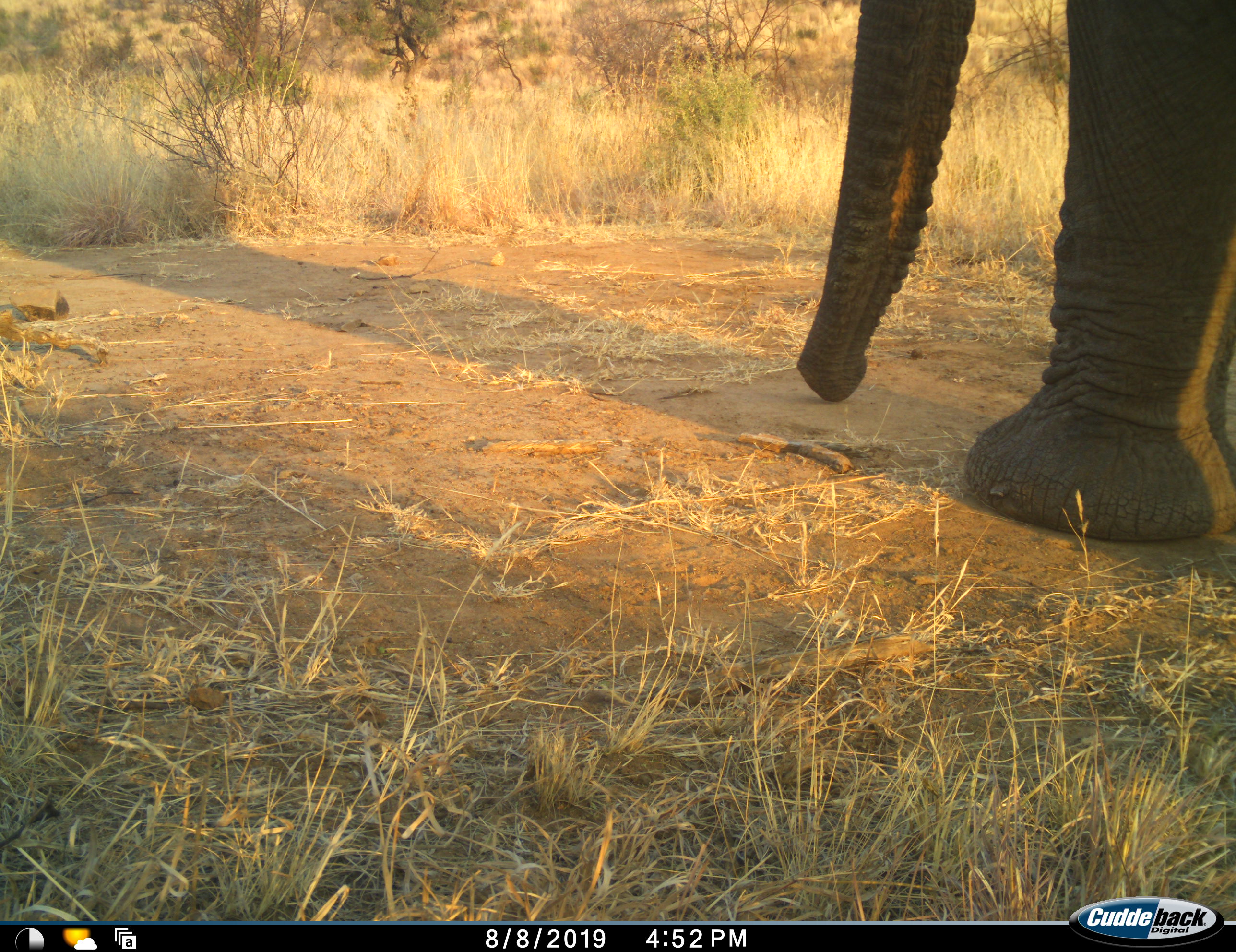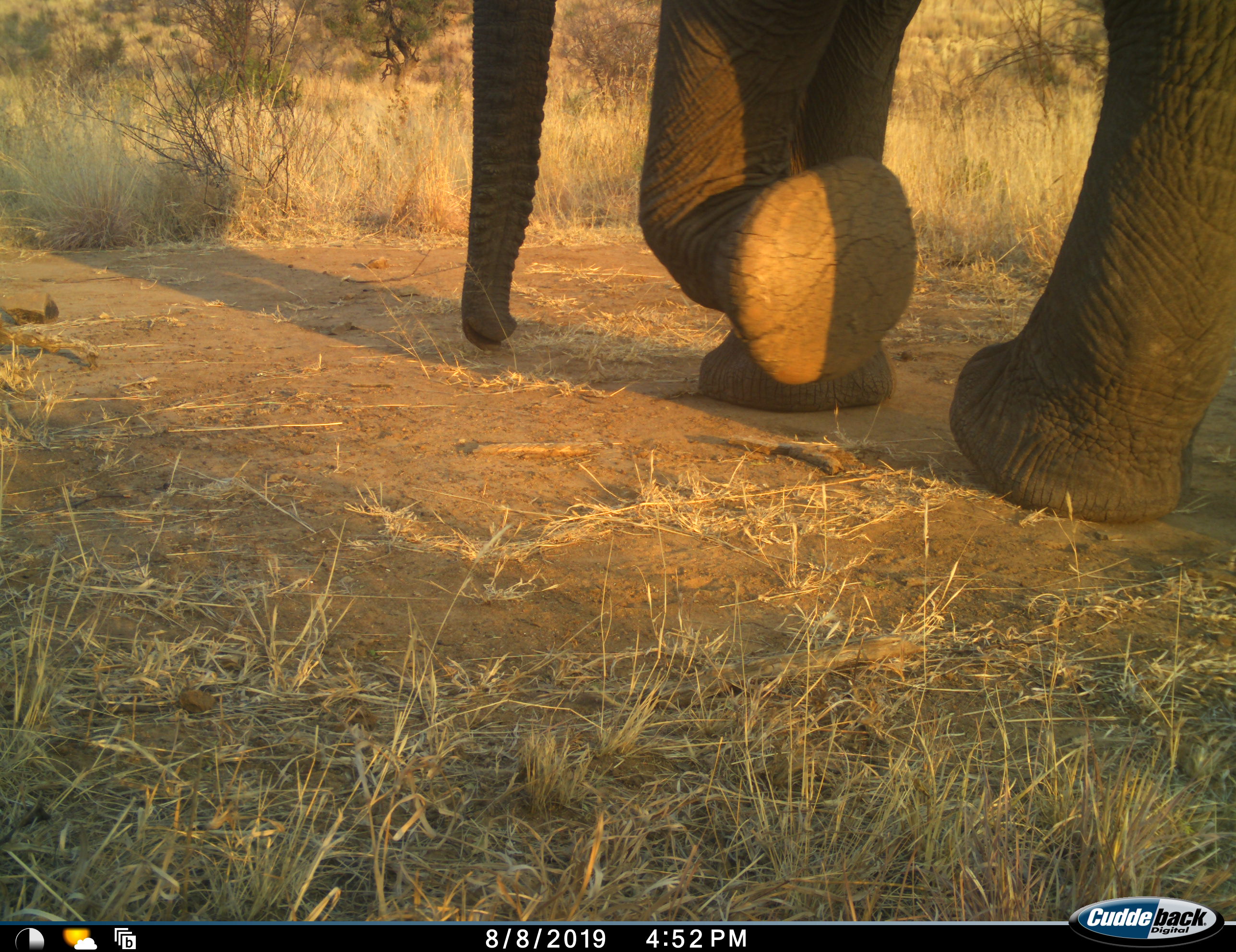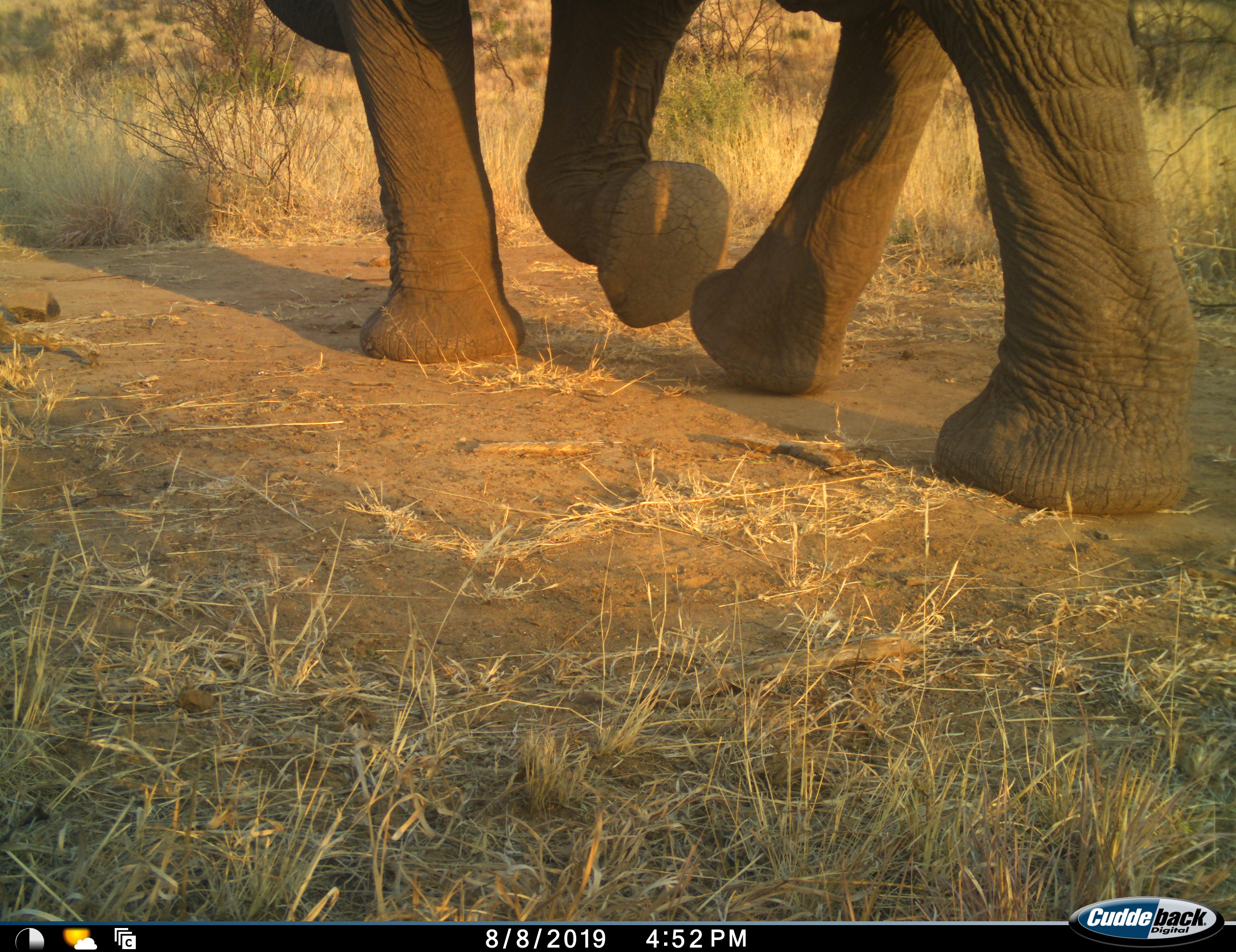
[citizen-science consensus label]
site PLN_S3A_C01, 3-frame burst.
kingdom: Animalia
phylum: Chordata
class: Mammalia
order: Proboscidea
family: Elephantidae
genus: Loxodonta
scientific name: Loxodonta africana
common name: african bush elephant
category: elephant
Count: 1.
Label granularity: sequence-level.